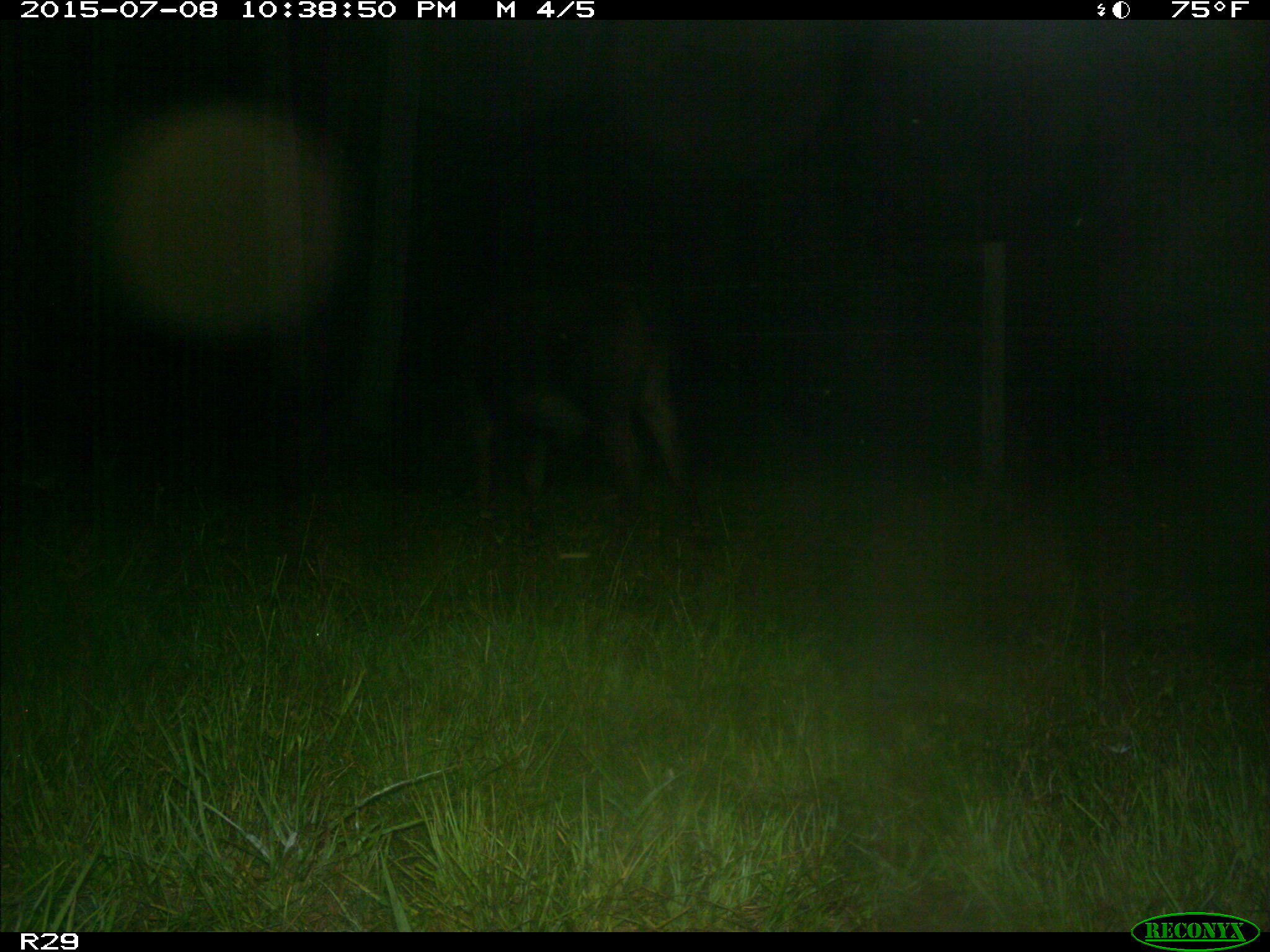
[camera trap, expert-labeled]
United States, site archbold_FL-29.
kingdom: Animalia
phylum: Chordata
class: Mammalia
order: Artiodactyla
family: Bovidae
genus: Bos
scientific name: Bos taurus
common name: domestic cow